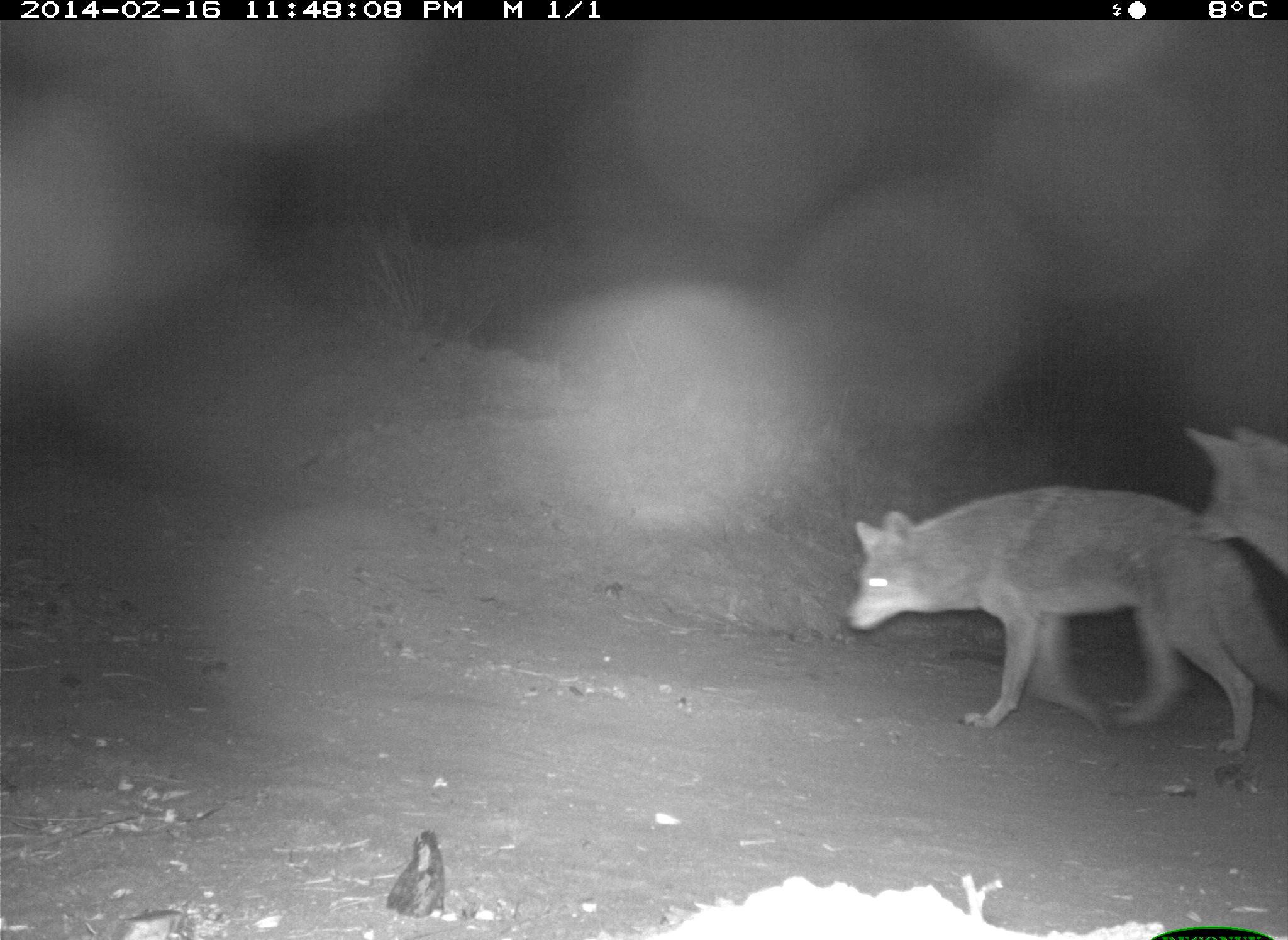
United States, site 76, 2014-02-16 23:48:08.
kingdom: Animalia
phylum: Chordata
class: Mammalia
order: Carnivora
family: Canidae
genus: Canis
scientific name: Canis latrans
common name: coyote